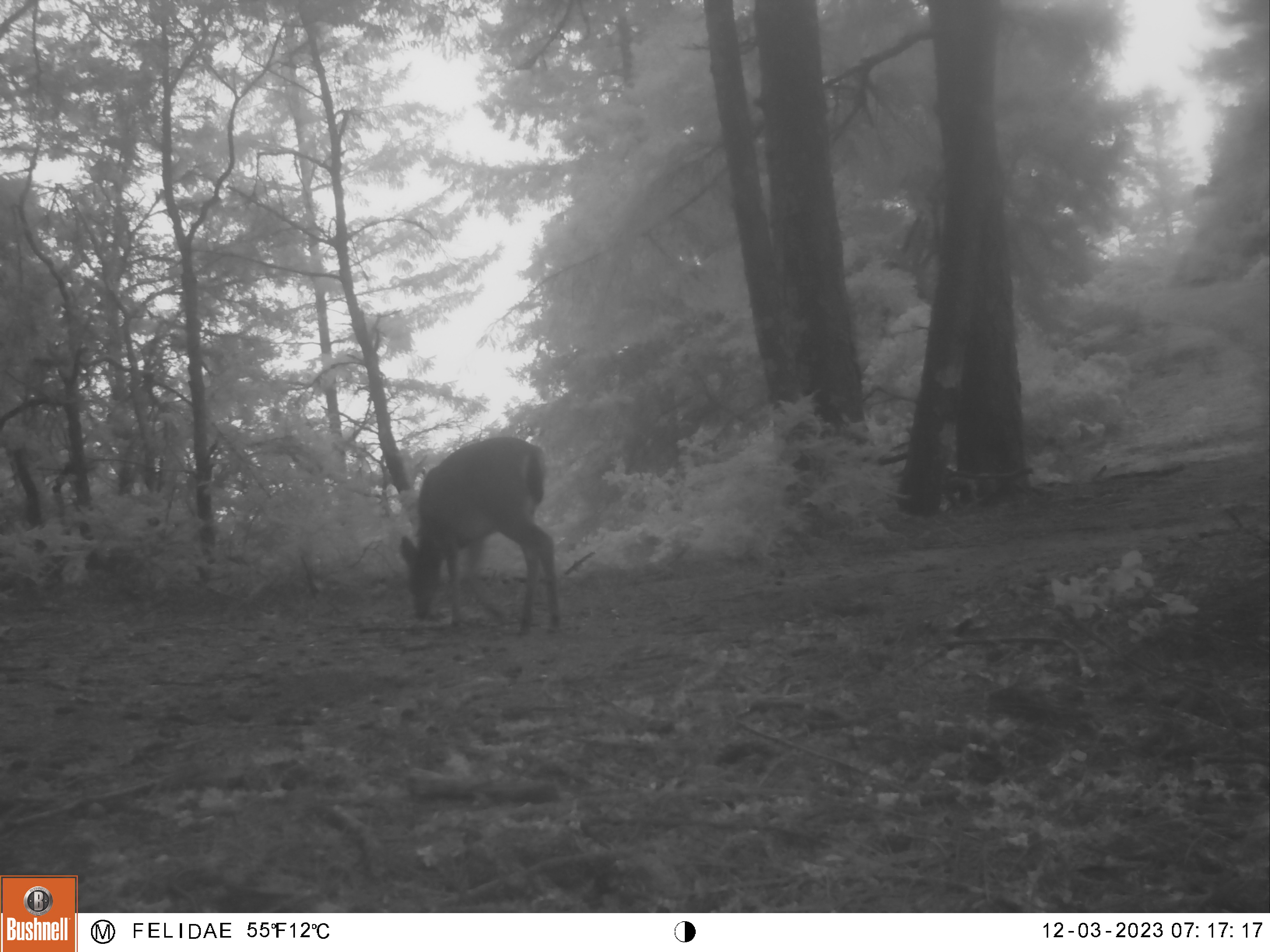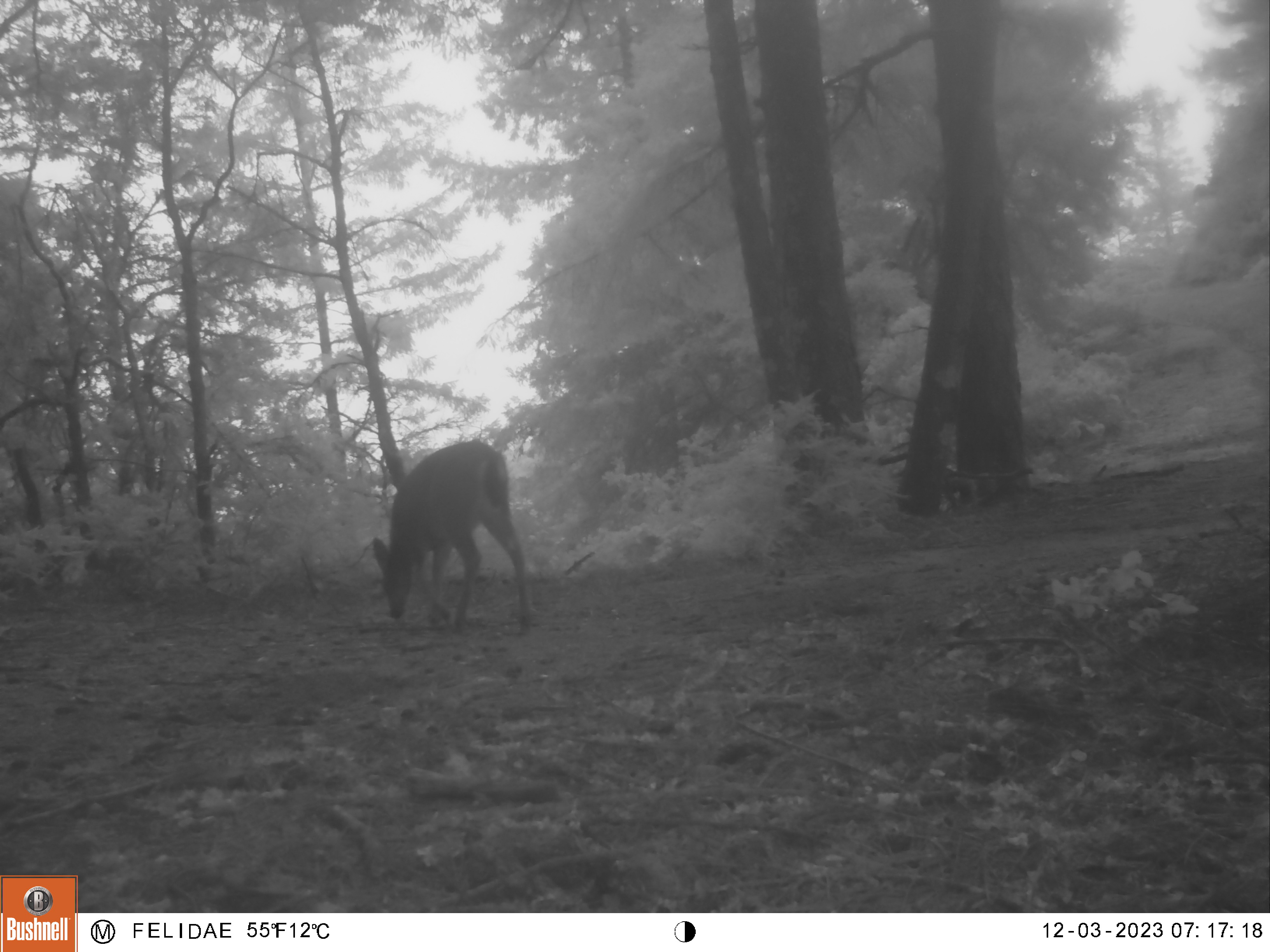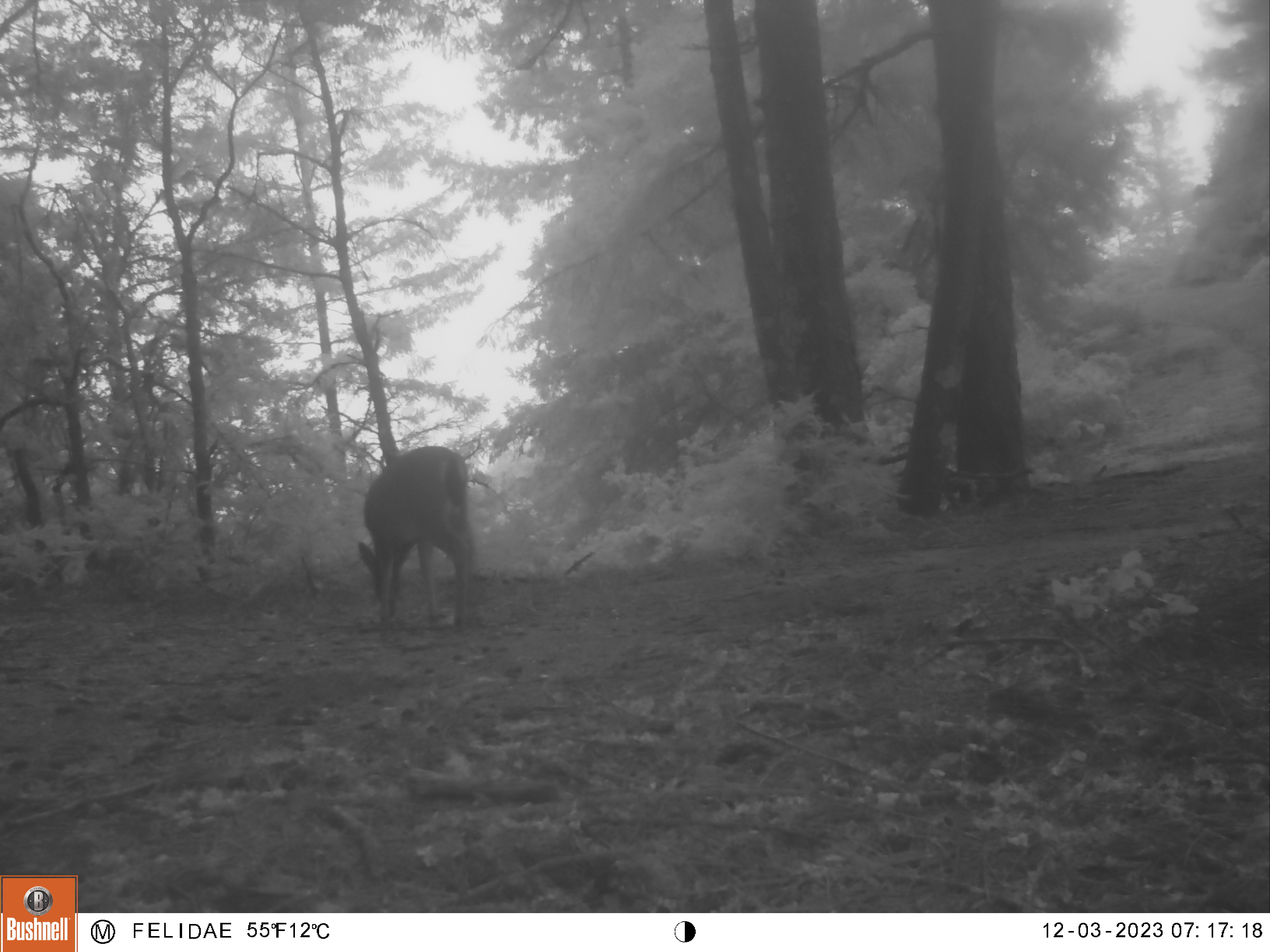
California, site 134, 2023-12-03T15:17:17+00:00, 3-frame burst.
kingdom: Animalia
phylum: Chordata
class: Mammalia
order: Artiodactyla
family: Cervidae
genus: Odocoileus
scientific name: Odocoileus hemionus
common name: mule deer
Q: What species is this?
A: Mule deer (Odocoileus hemionus).